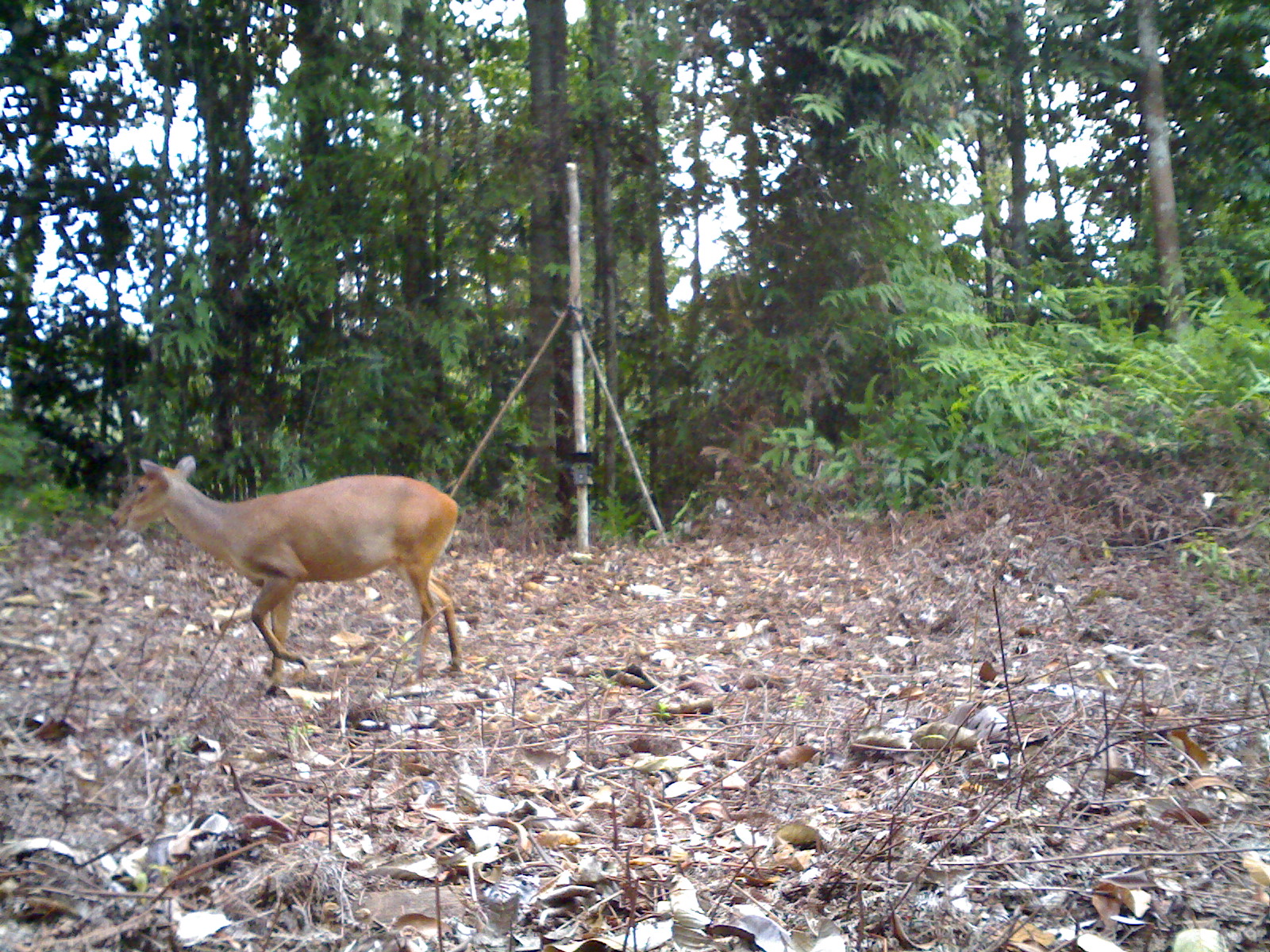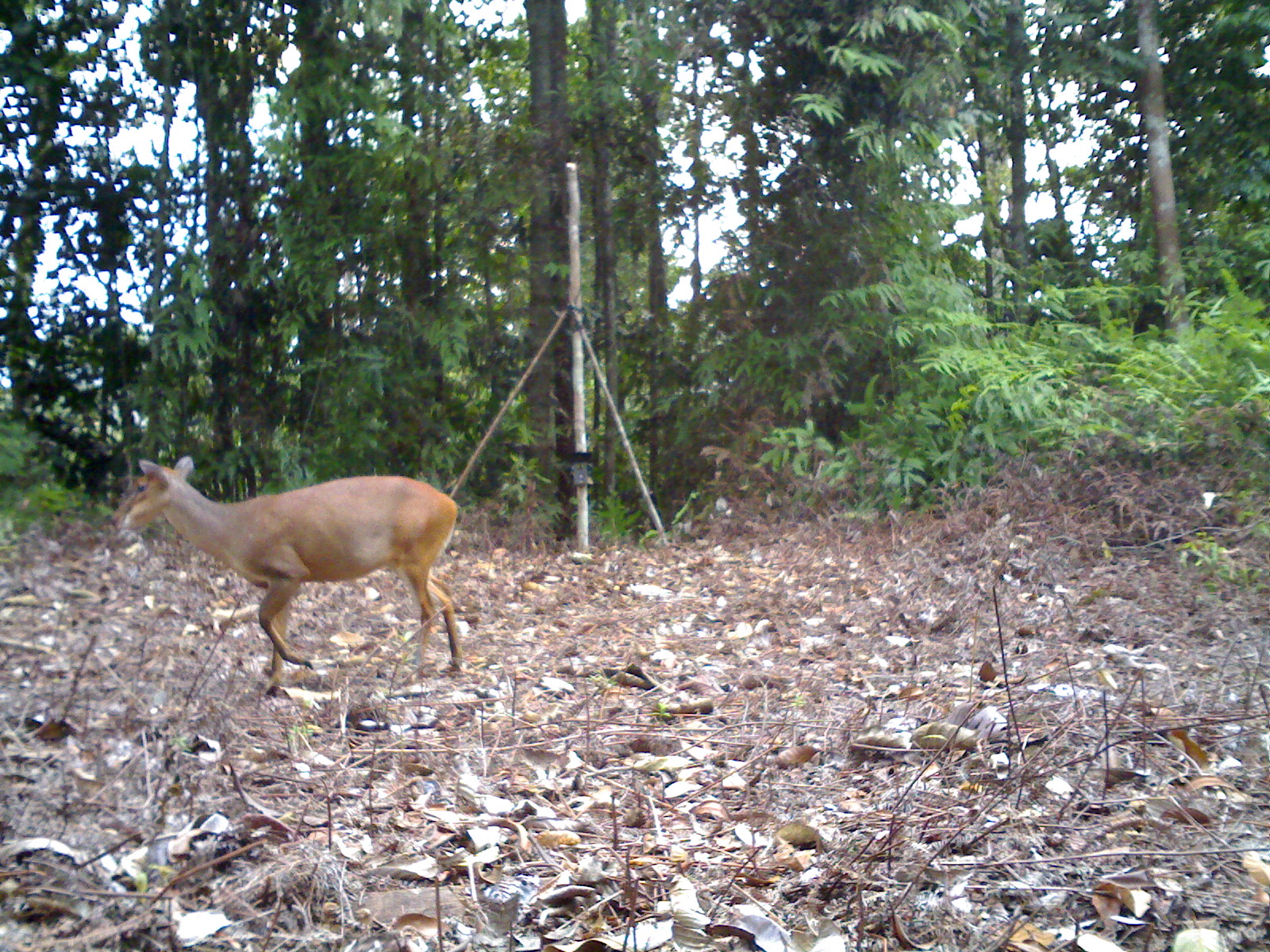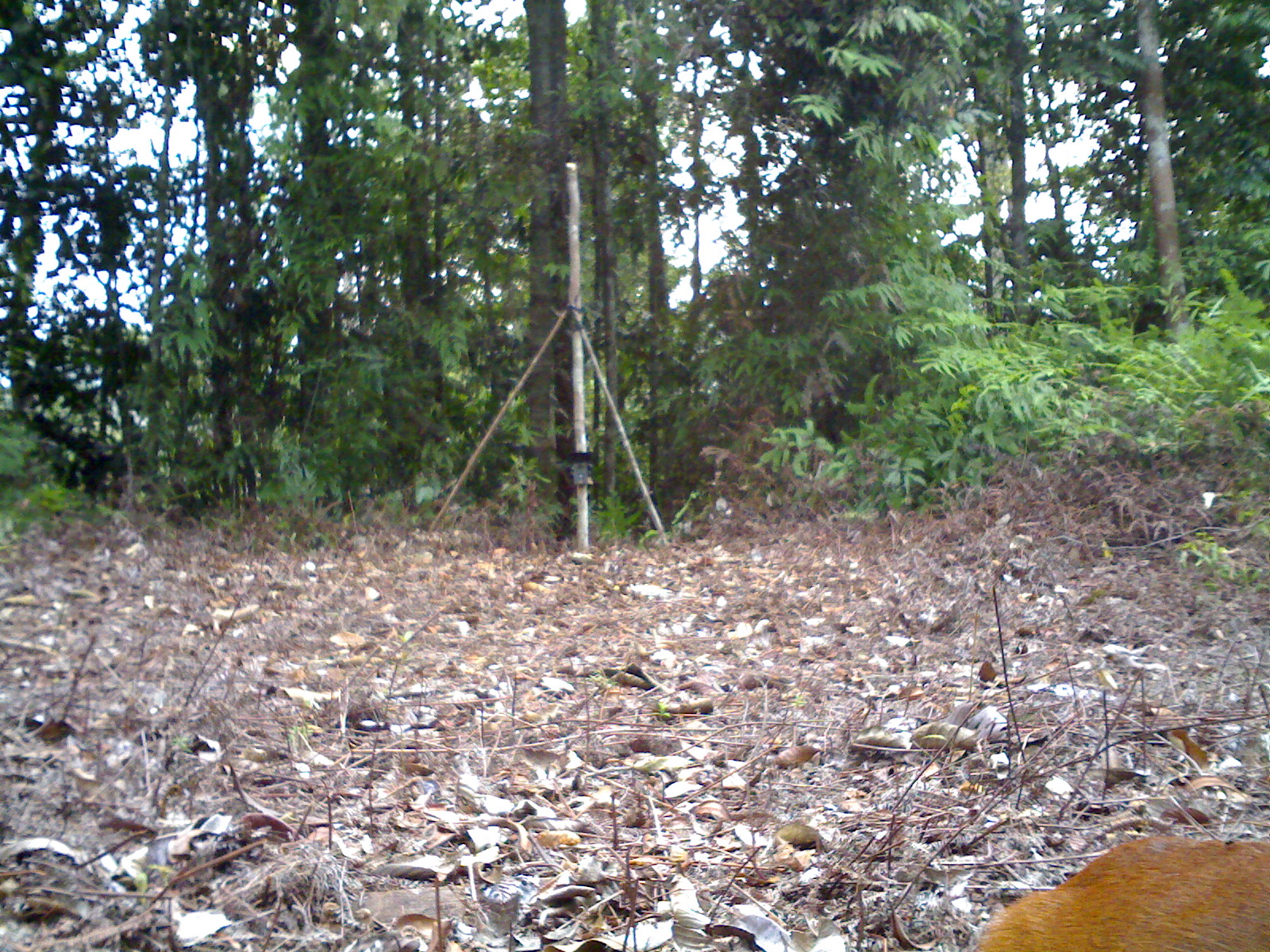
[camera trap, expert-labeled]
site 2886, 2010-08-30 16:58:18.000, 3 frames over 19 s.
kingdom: Animalia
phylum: Chordata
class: Mammalia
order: Artiodactyla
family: Cervidae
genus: Muntiacus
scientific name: Muntiacus muntjak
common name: southern red muntjac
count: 1